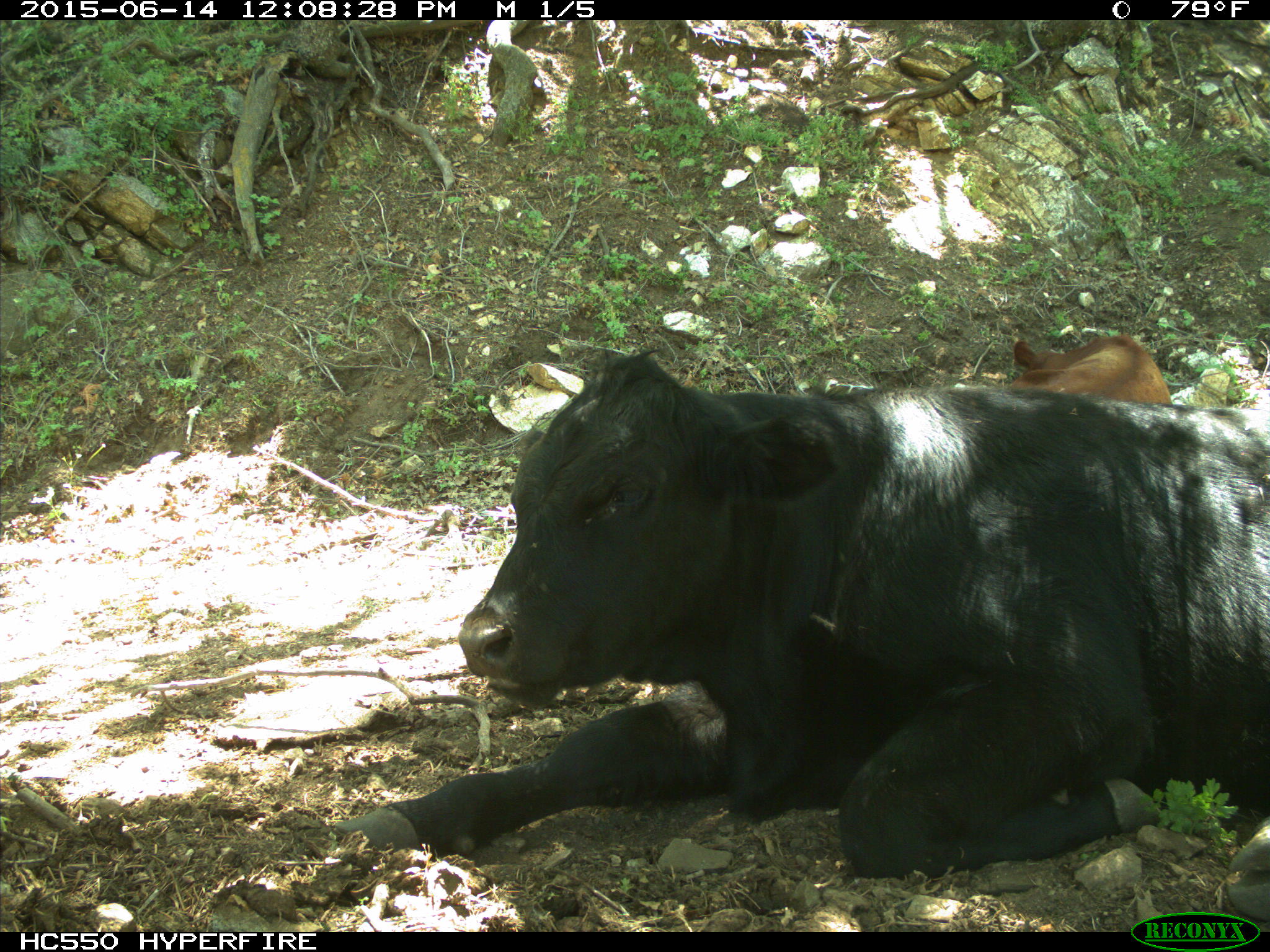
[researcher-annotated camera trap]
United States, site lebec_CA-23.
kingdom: Animalia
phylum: Chordata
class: Mammalia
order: Artiodactyla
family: Bovidae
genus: Bos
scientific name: Bos taurus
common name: domestic cow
Bos taurus (domestic cow).